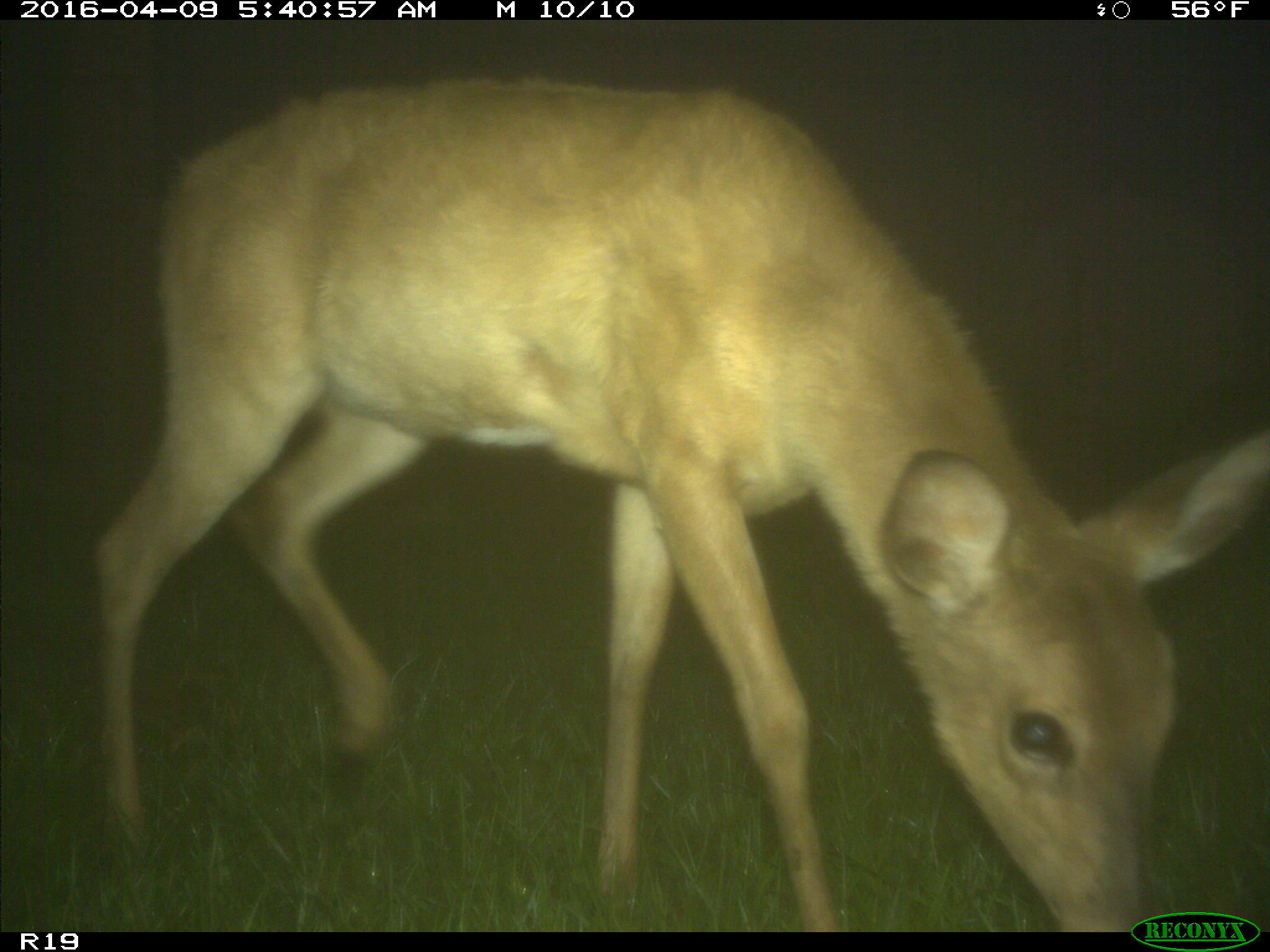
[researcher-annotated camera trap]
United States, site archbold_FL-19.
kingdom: Animalia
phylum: Chordata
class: Mammalia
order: Artiodactyla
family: Cervidae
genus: Odocoileus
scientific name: Odocoileus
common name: deer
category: unidentified deer